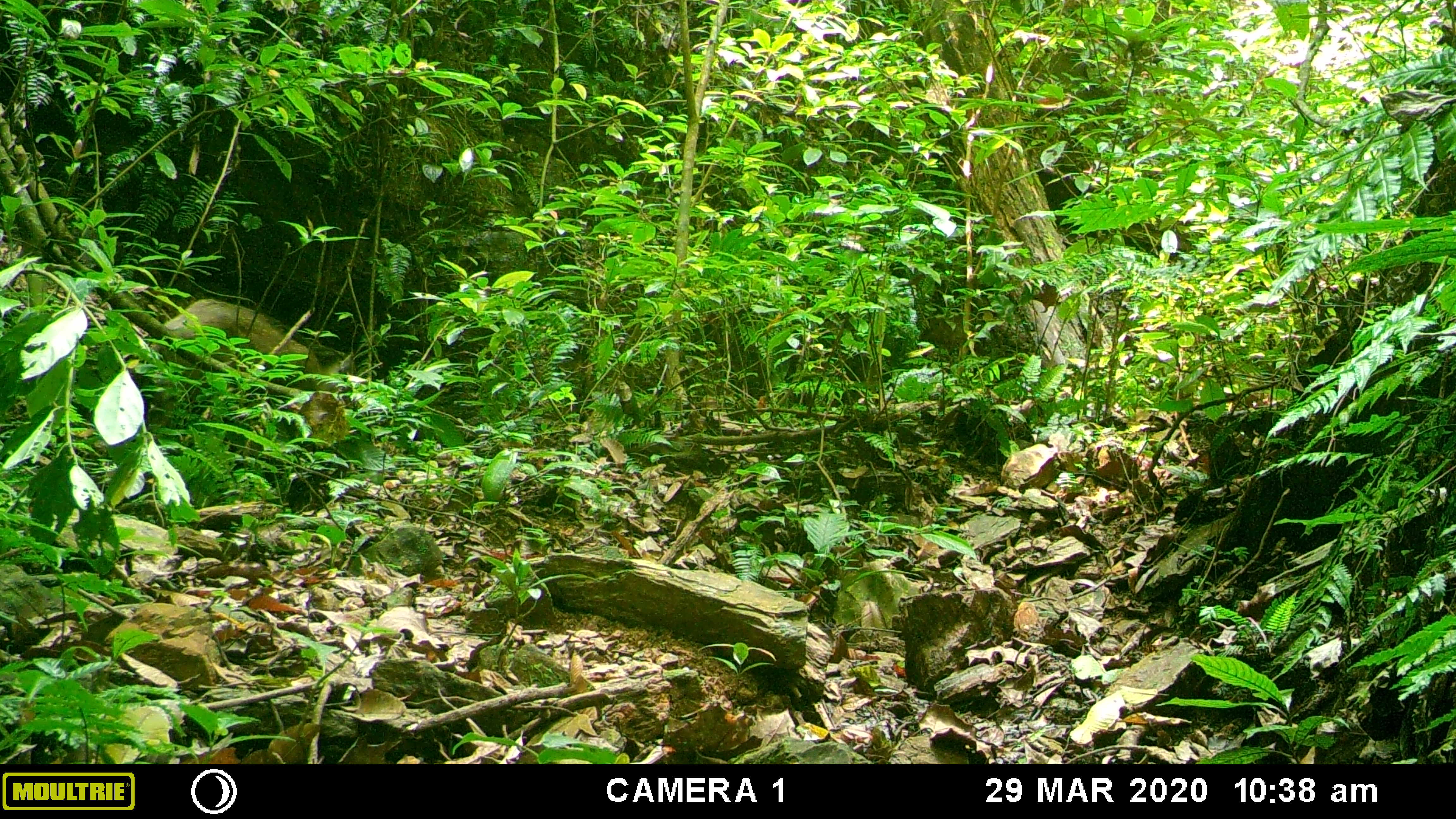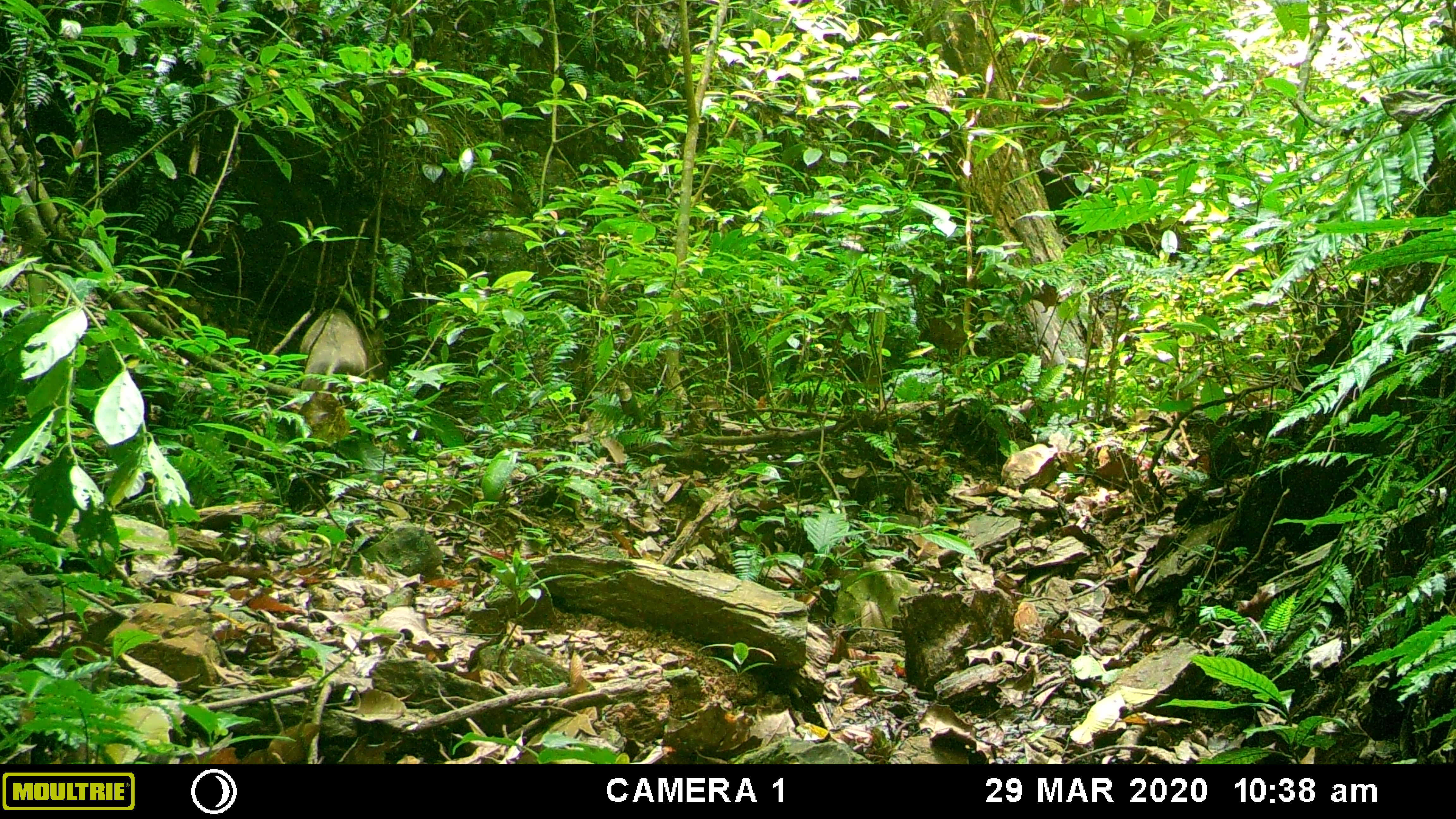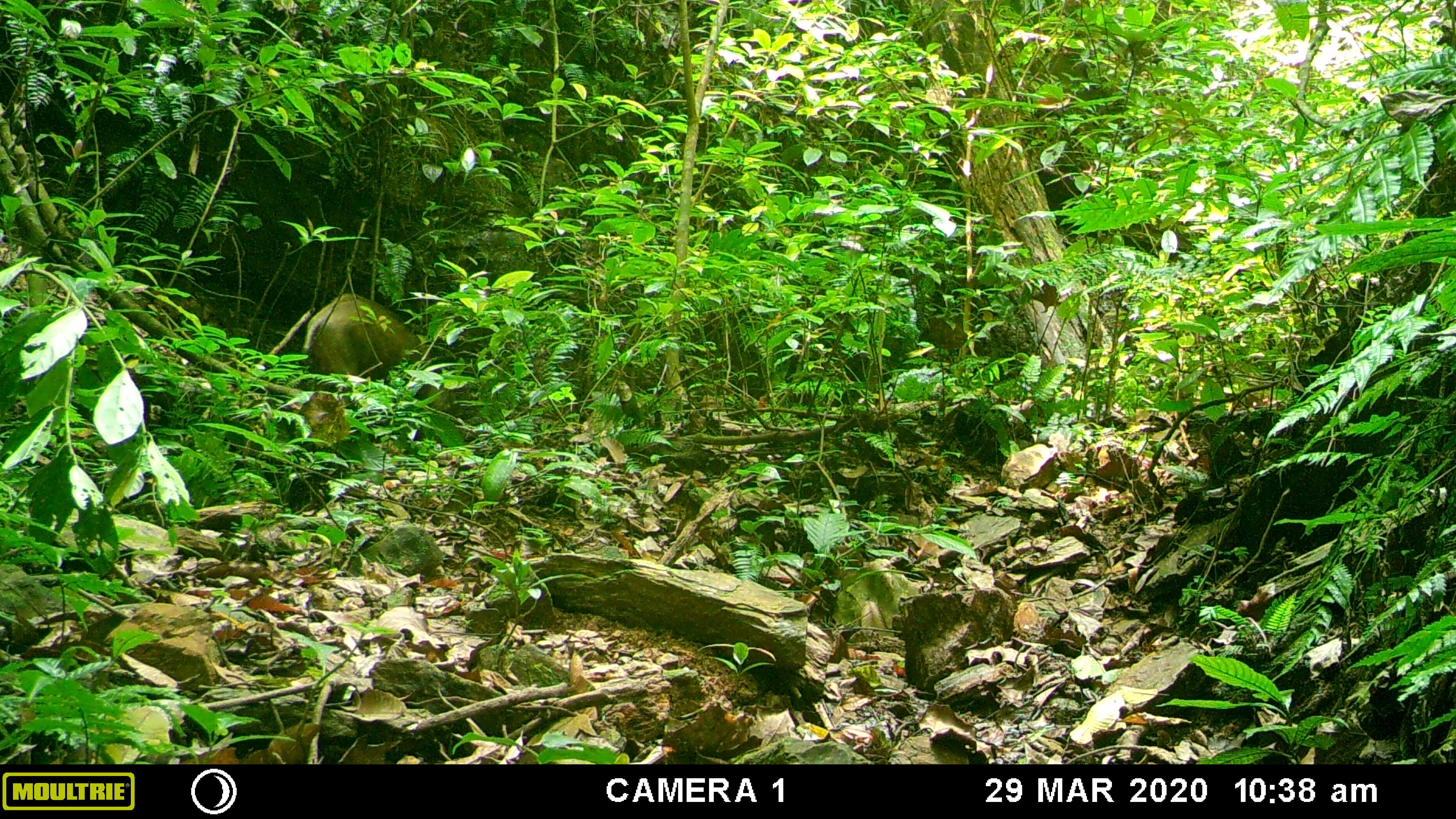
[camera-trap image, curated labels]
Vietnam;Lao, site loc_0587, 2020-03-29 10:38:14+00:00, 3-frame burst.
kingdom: Animalia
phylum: Chordata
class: Mammalia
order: Artiodactyla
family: Suidae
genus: Sus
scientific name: Sus scrofa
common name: eurasian wild pig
Eurasian wild pig (Sus scrofa). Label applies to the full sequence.